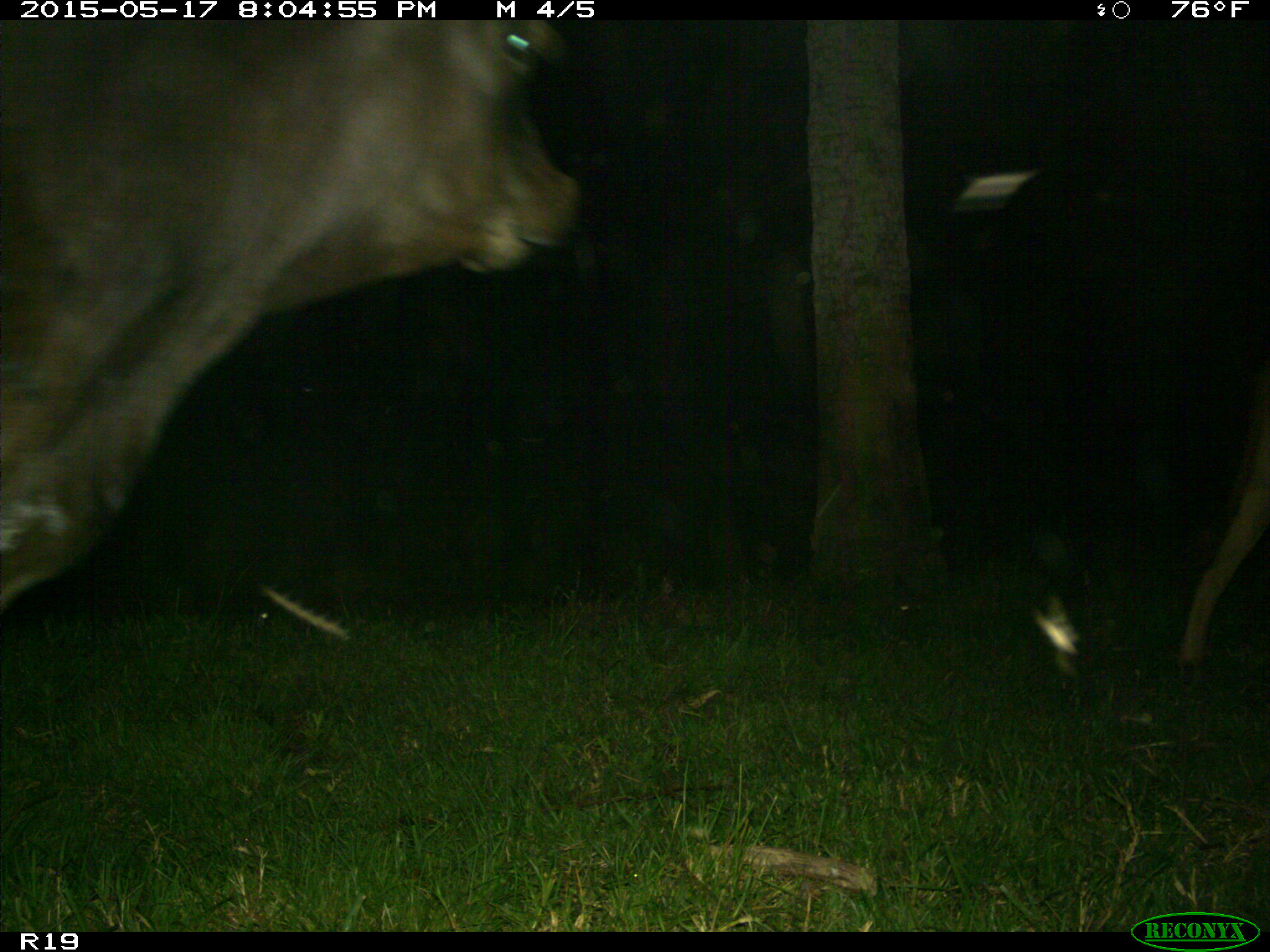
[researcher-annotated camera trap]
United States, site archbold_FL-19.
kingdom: Animalia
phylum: Chordata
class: Mammalia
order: Artiodactyla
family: Bovidae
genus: Bos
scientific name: Bos taurus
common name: domestic cow